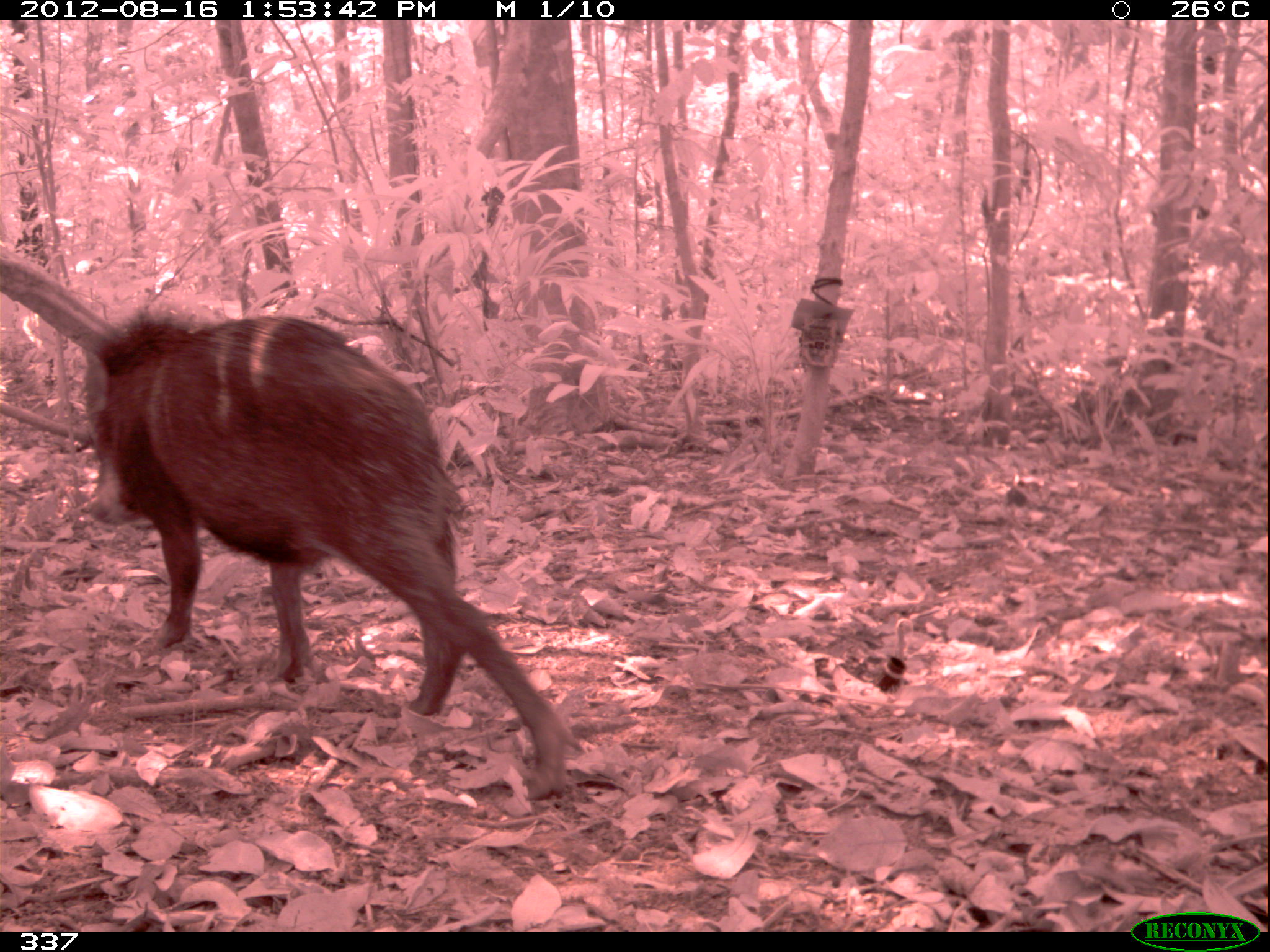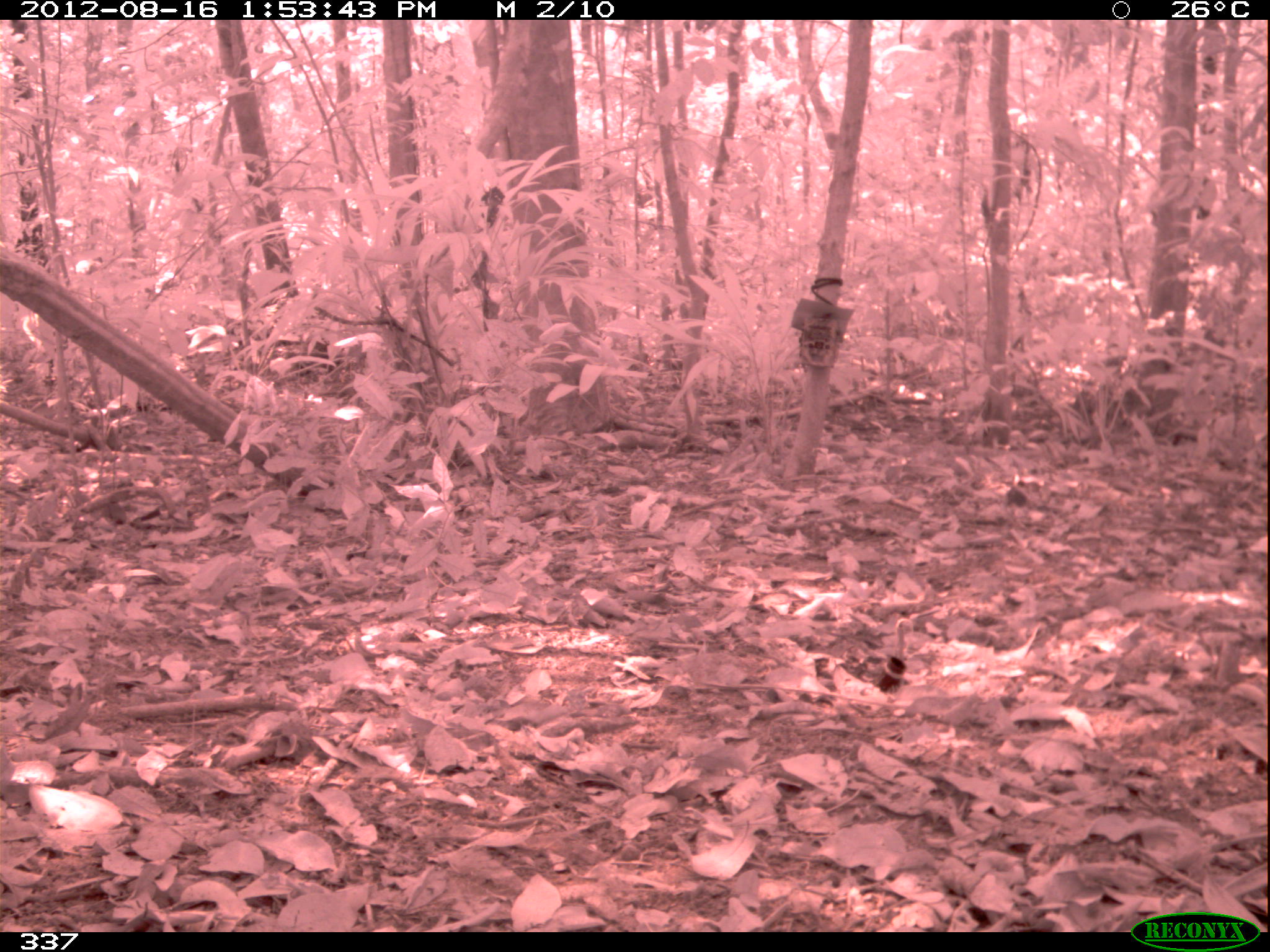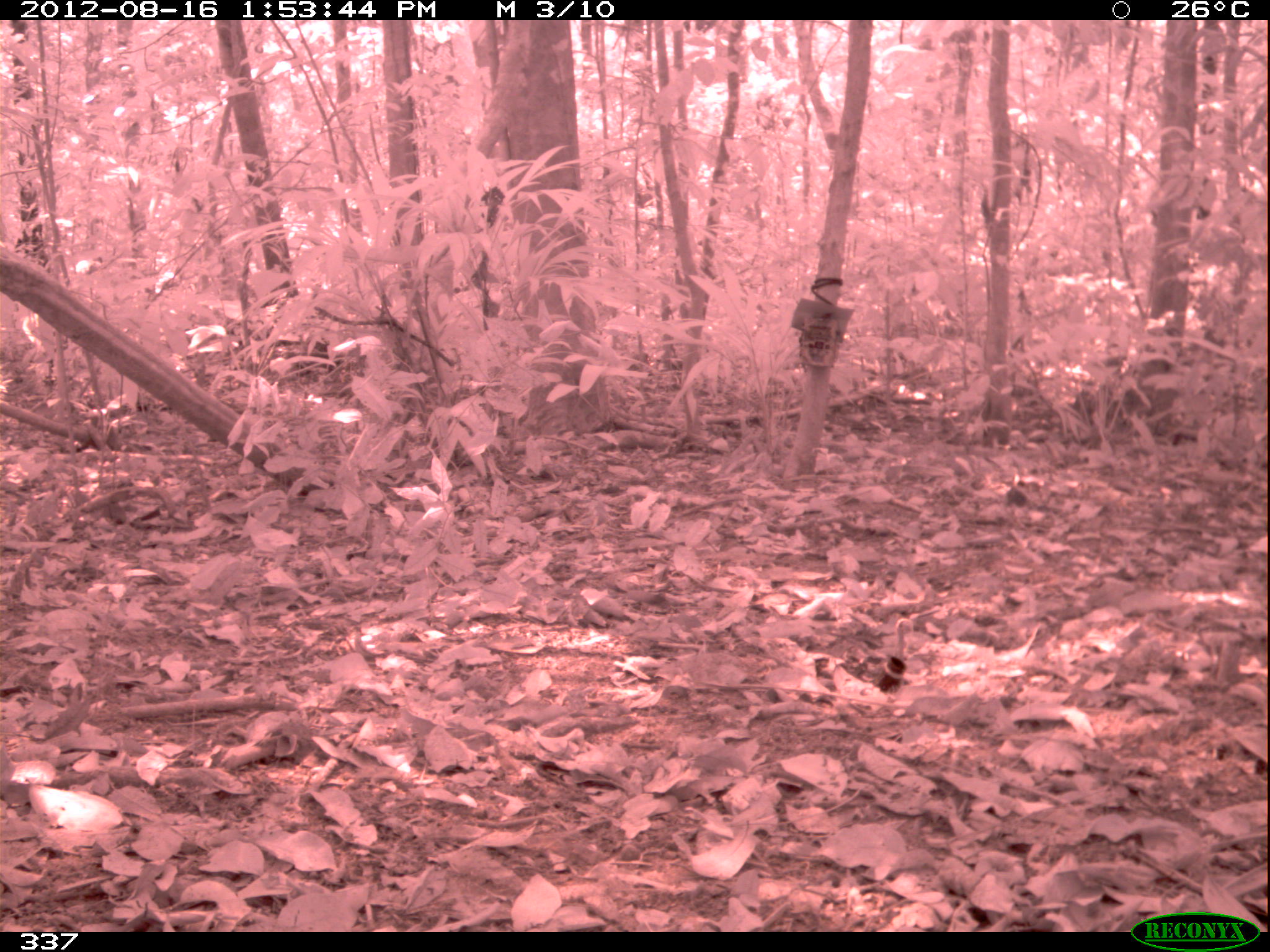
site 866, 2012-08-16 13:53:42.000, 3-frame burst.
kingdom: Animalia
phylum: Chordata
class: Mammalia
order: Artiodactyla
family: Tayassuidae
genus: Tayassu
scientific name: Tayassu pecari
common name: white-lipped peccary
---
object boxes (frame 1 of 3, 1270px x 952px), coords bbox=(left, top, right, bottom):
tayassu pecari: bbox=(87, 308, 583, 795)